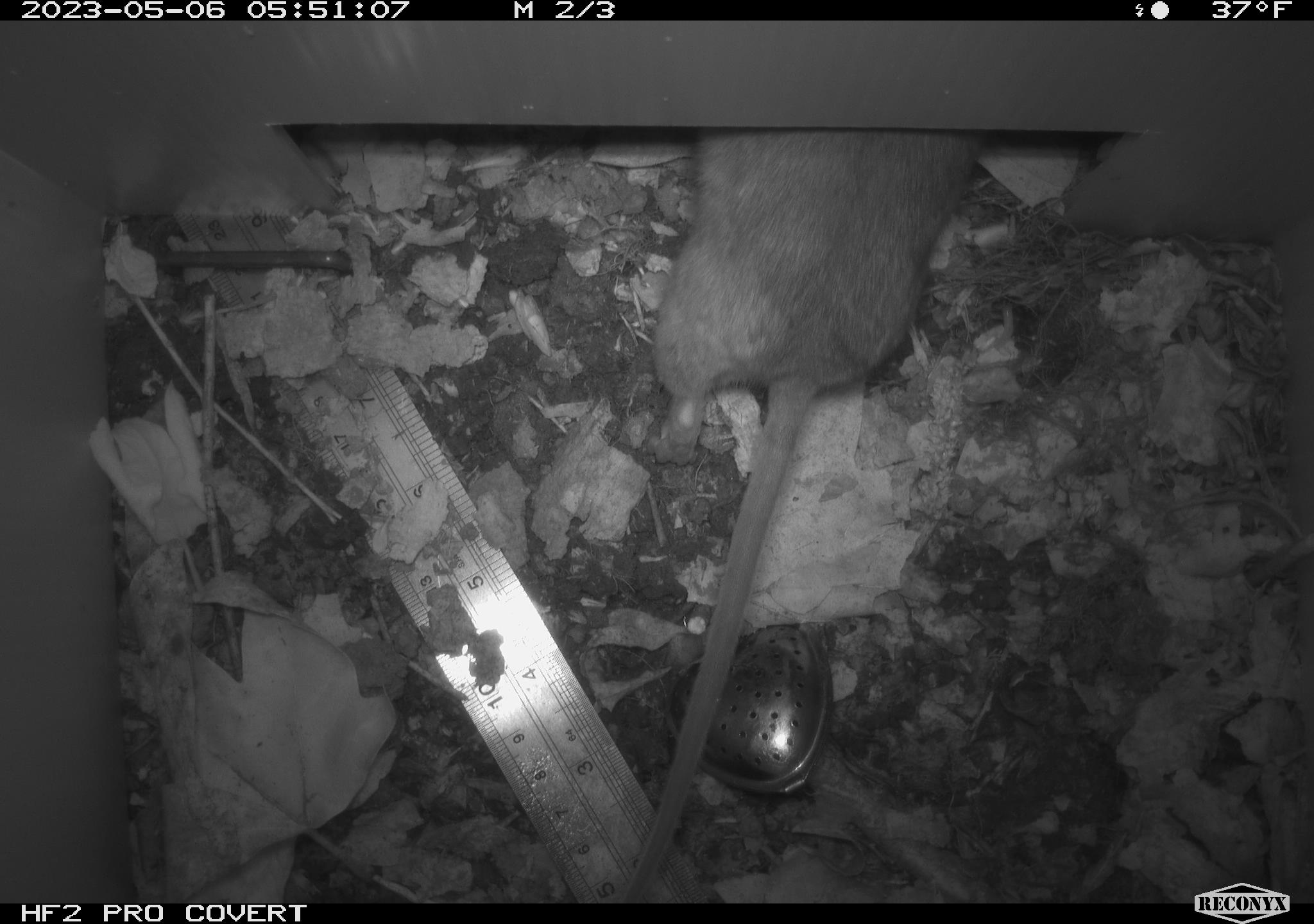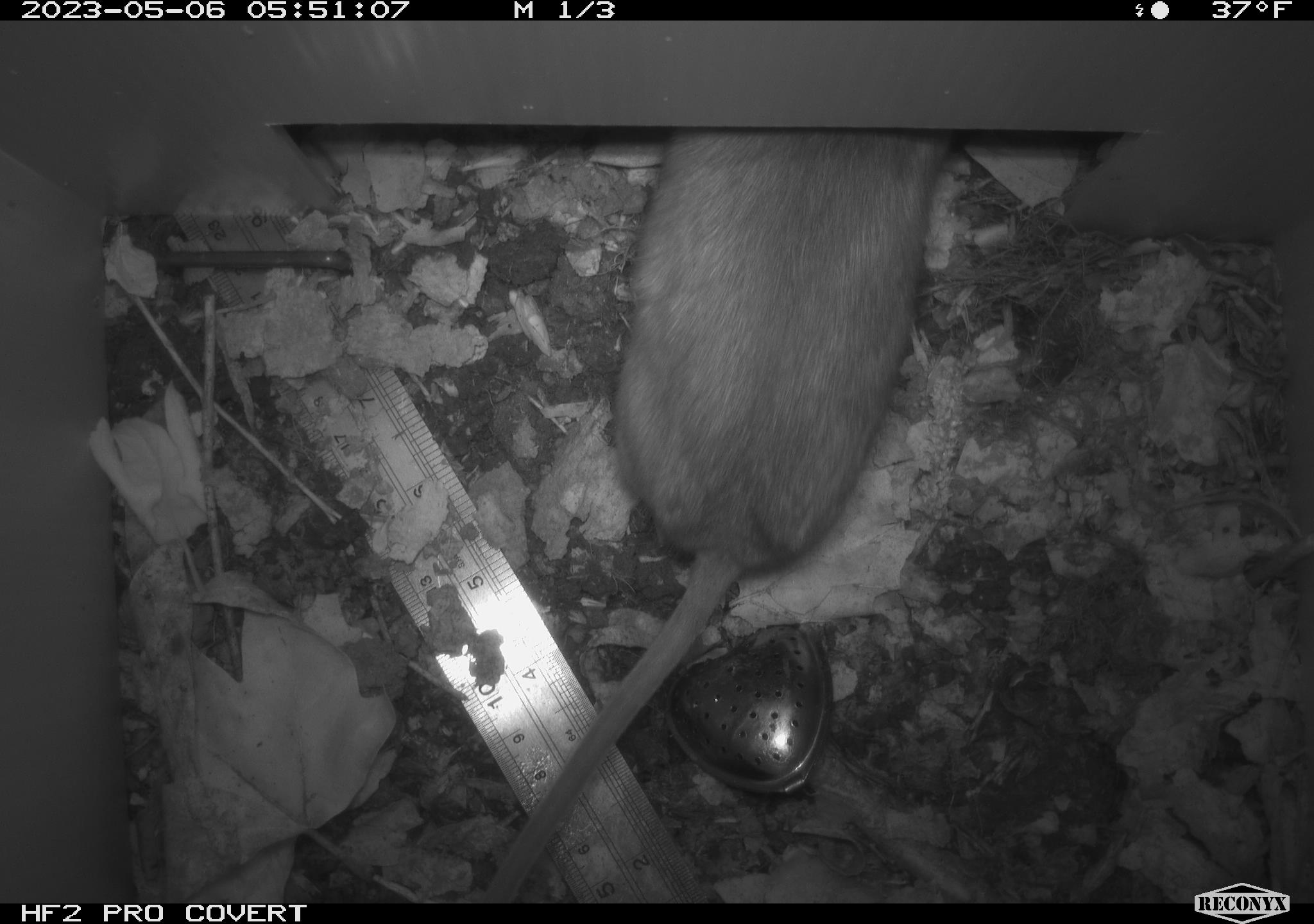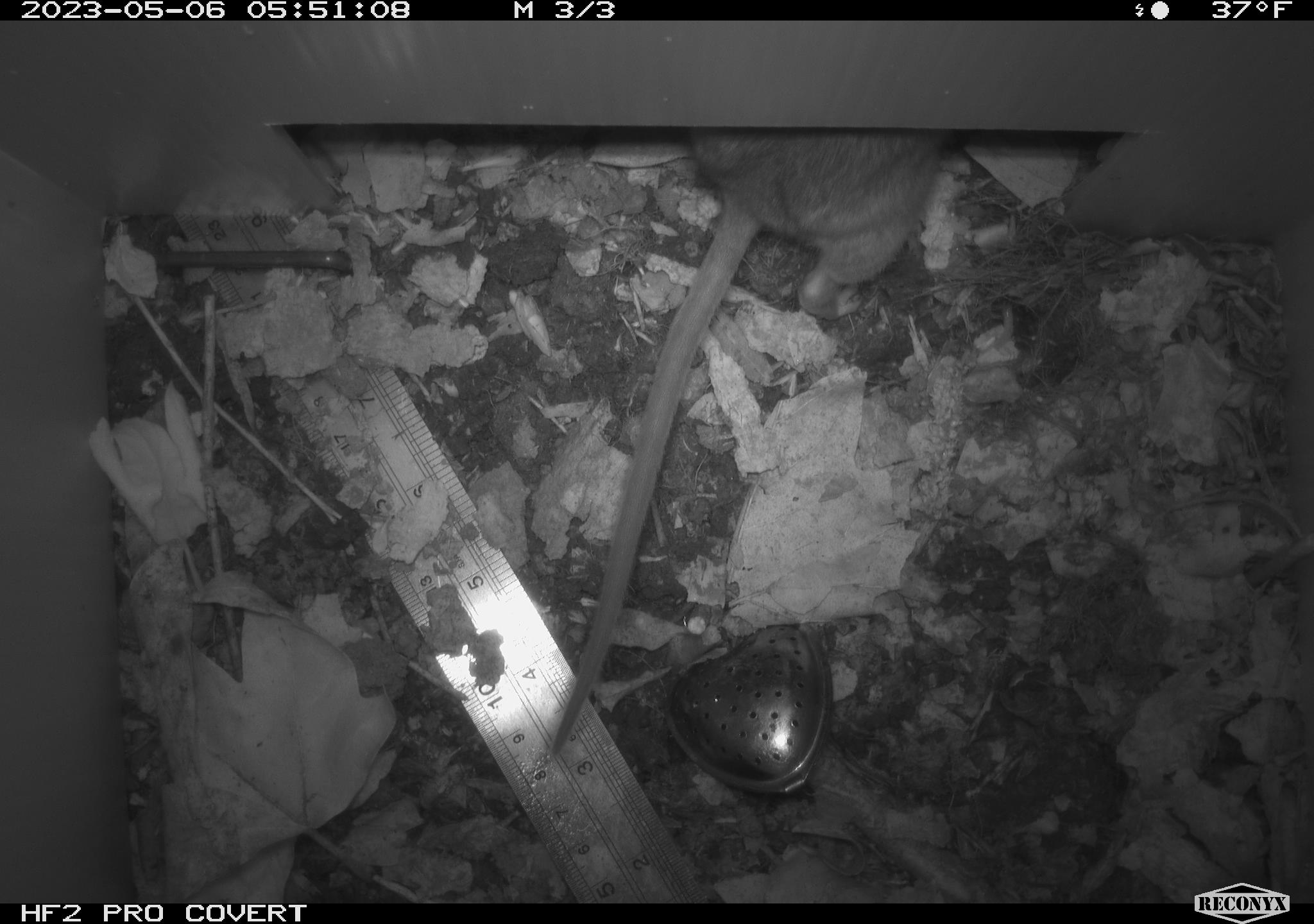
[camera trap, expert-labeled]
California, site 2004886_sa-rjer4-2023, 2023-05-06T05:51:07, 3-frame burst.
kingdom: Animalia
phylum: Chordata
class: Mammalia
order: Rodentia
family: Cricetidae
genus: Neotoma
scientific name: Neotoma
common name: pack rat or woodrat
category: neotoma species